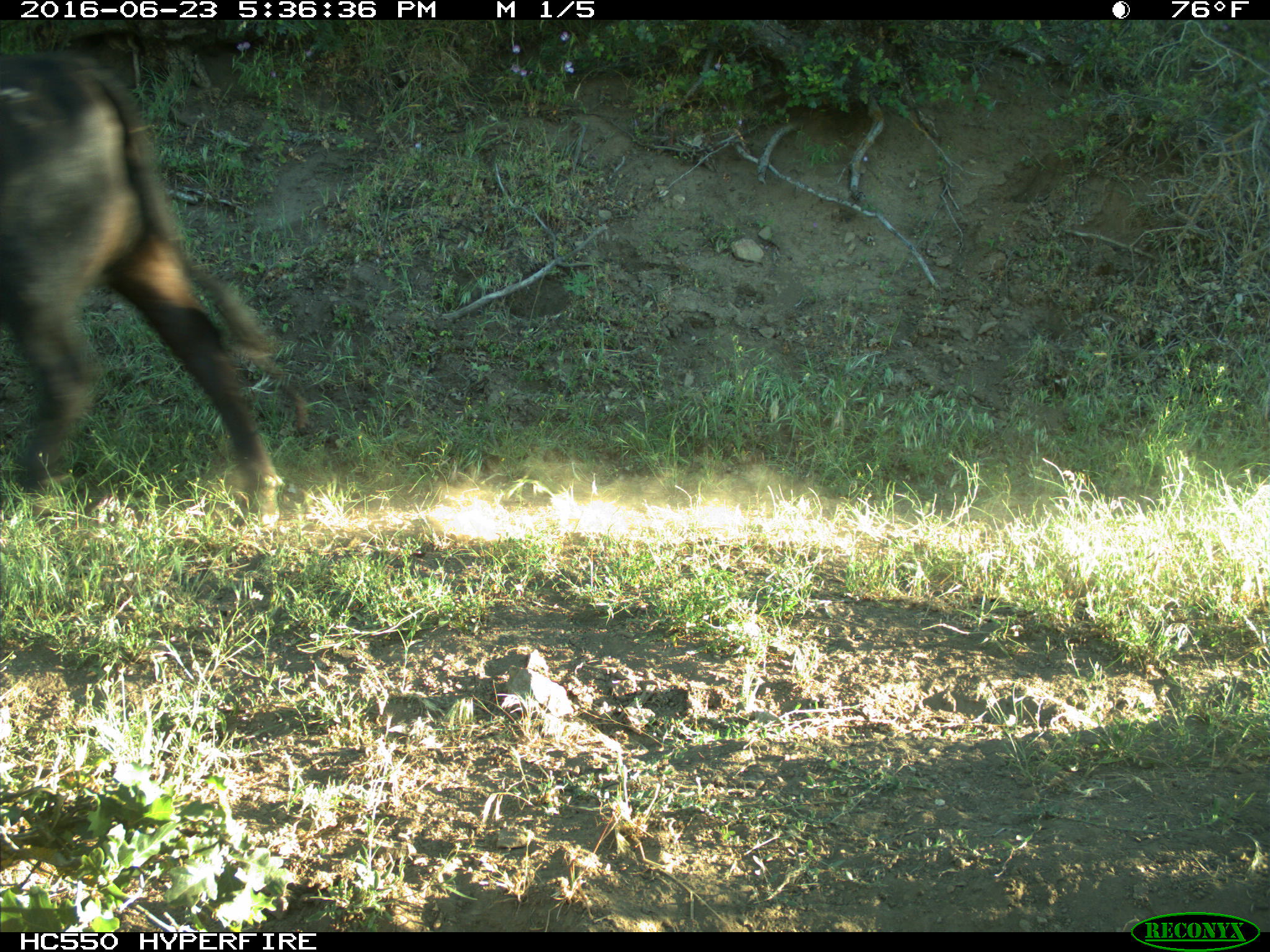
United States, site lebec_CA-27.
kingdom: Animalia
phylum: Chordata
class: Mammalia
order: Artiodactyla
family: Bovidae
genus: Bos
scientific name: Bos taurus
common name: domestic cow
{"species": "Bos taurus (domestic cow)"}